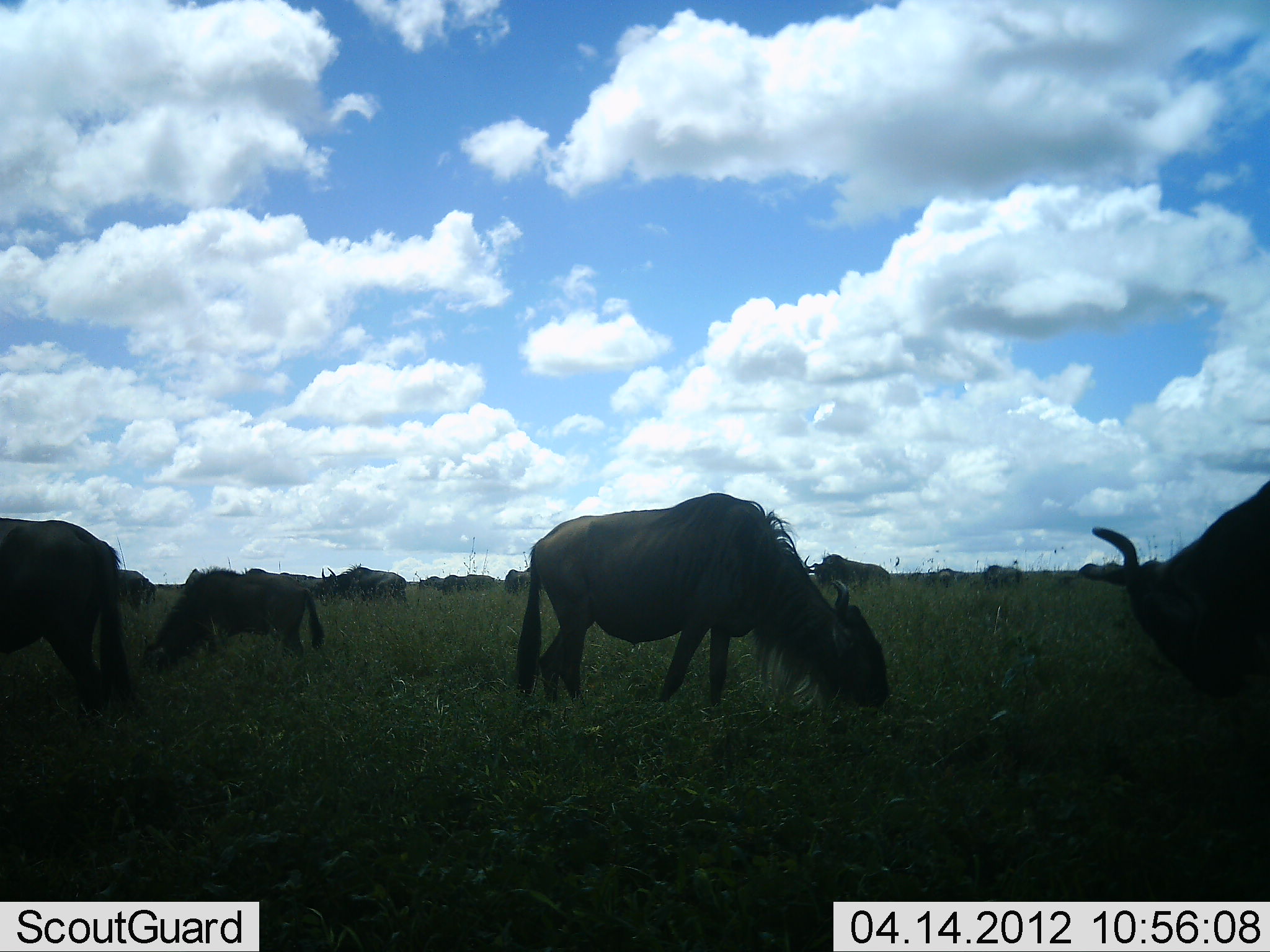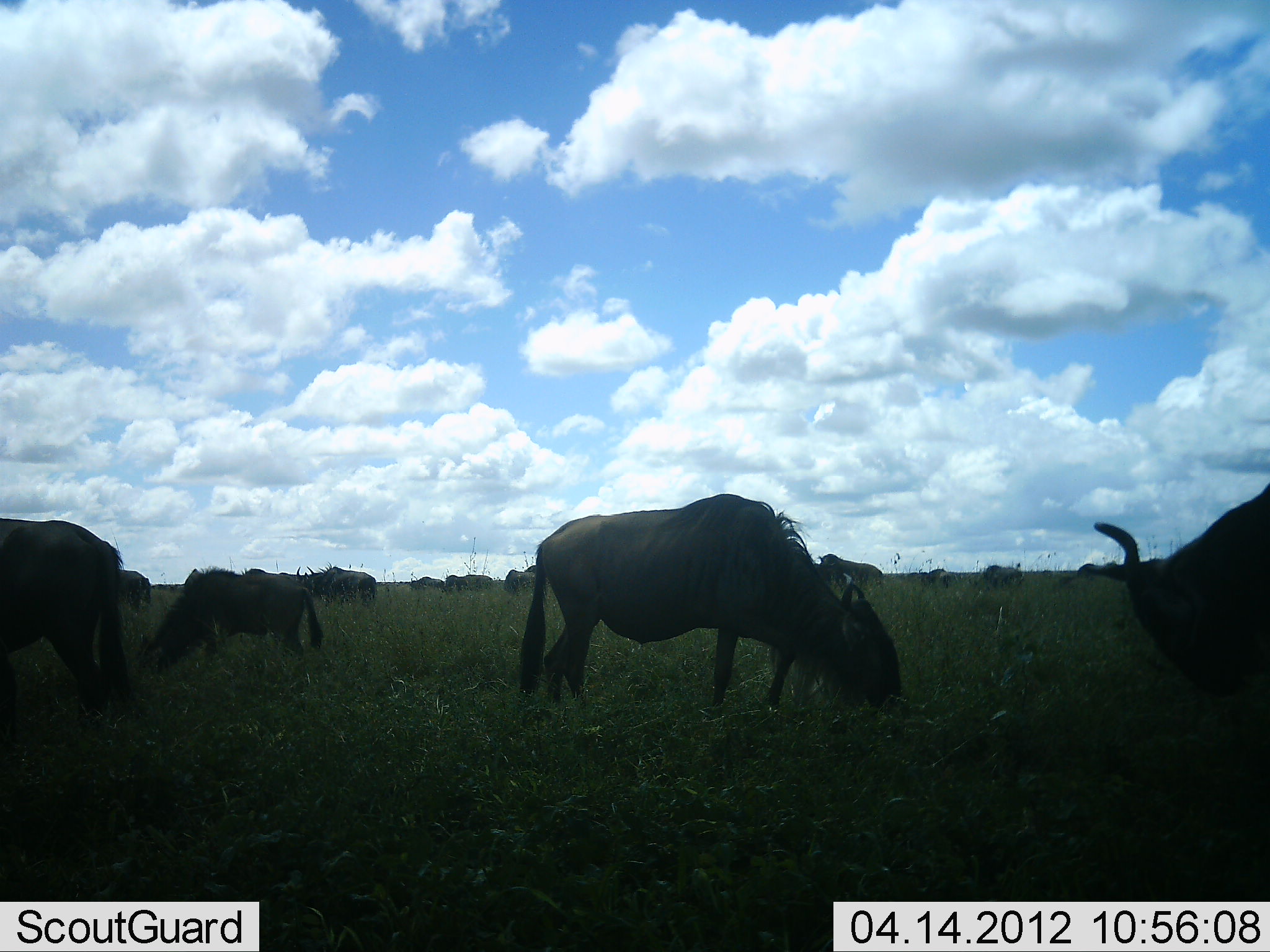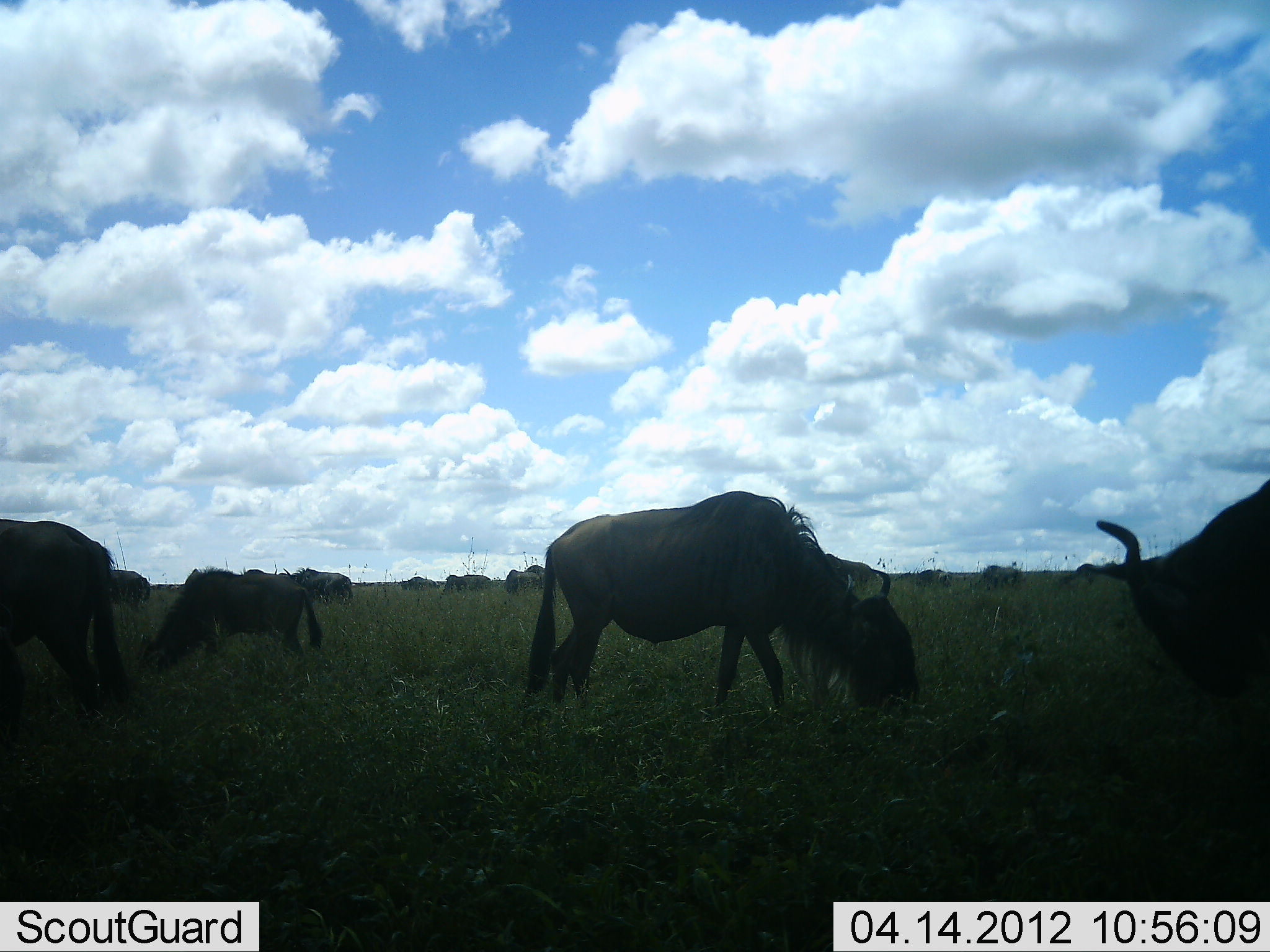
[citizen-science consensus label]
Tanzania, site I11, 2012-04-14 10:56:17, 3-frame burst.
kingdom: Animalia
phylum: Chordata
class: Mammalia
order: Artiodactyla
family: Bovidae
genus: Connochaetes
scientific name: Connochaetes taurinus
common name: blue wildebeest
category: wildebeest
Wildebeest (blue wildebeest) (Connochaetes taurinus), count 11-50. Behavior (volunteer vote fractions): standing 38%, resting 0%, moving 19%, interacting 5%. Young present (vote fraction): 10%. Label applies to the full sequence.